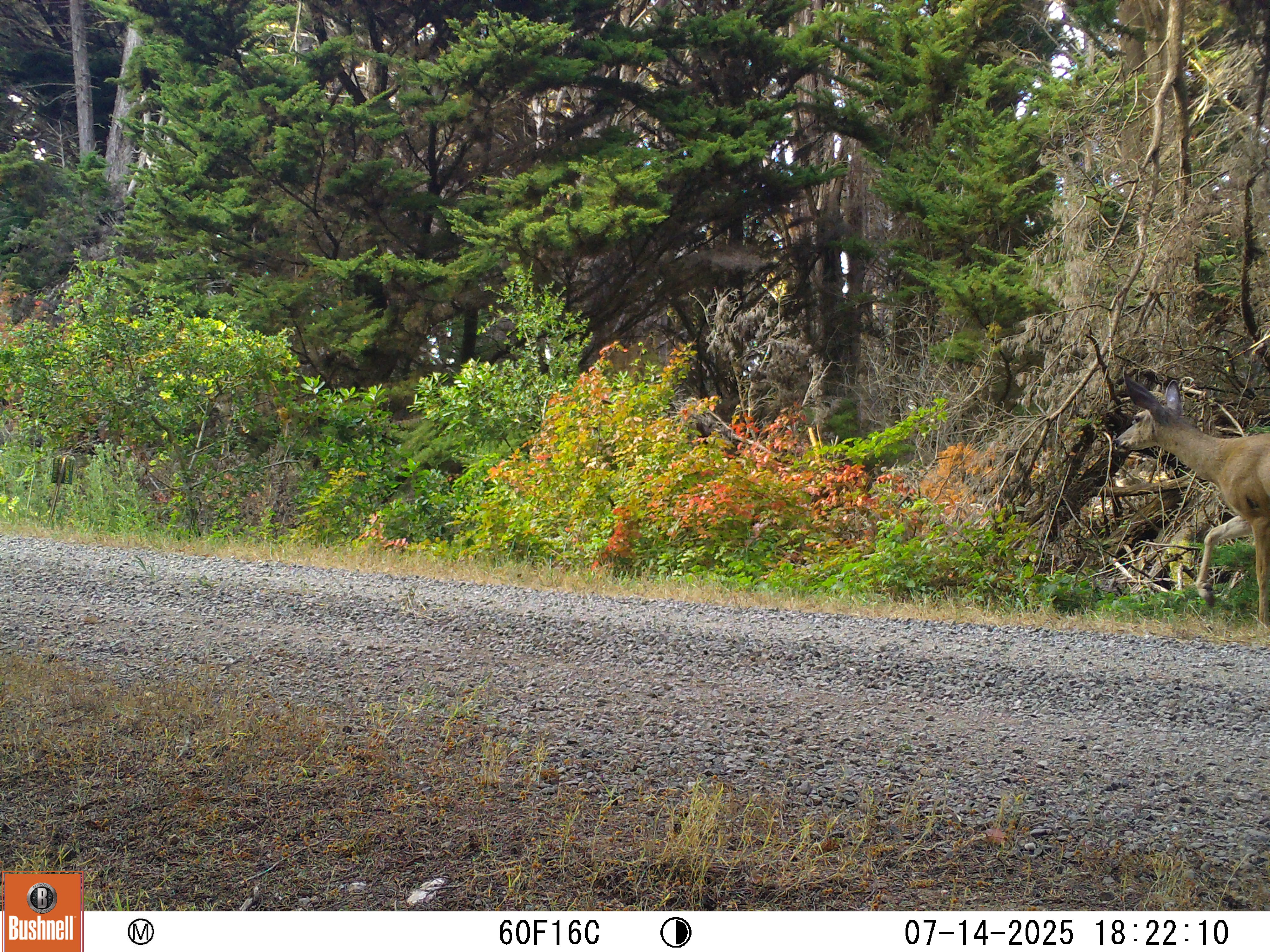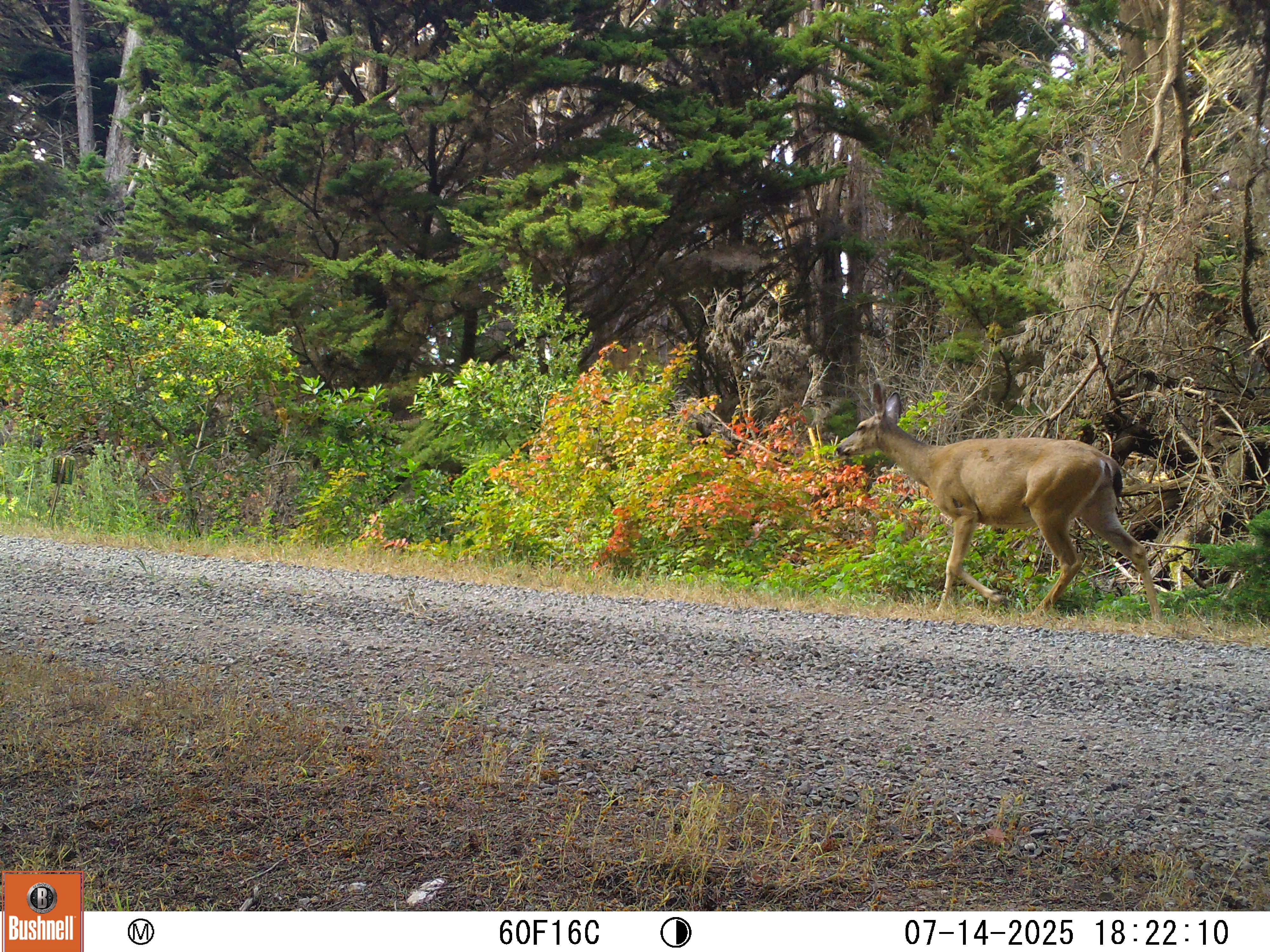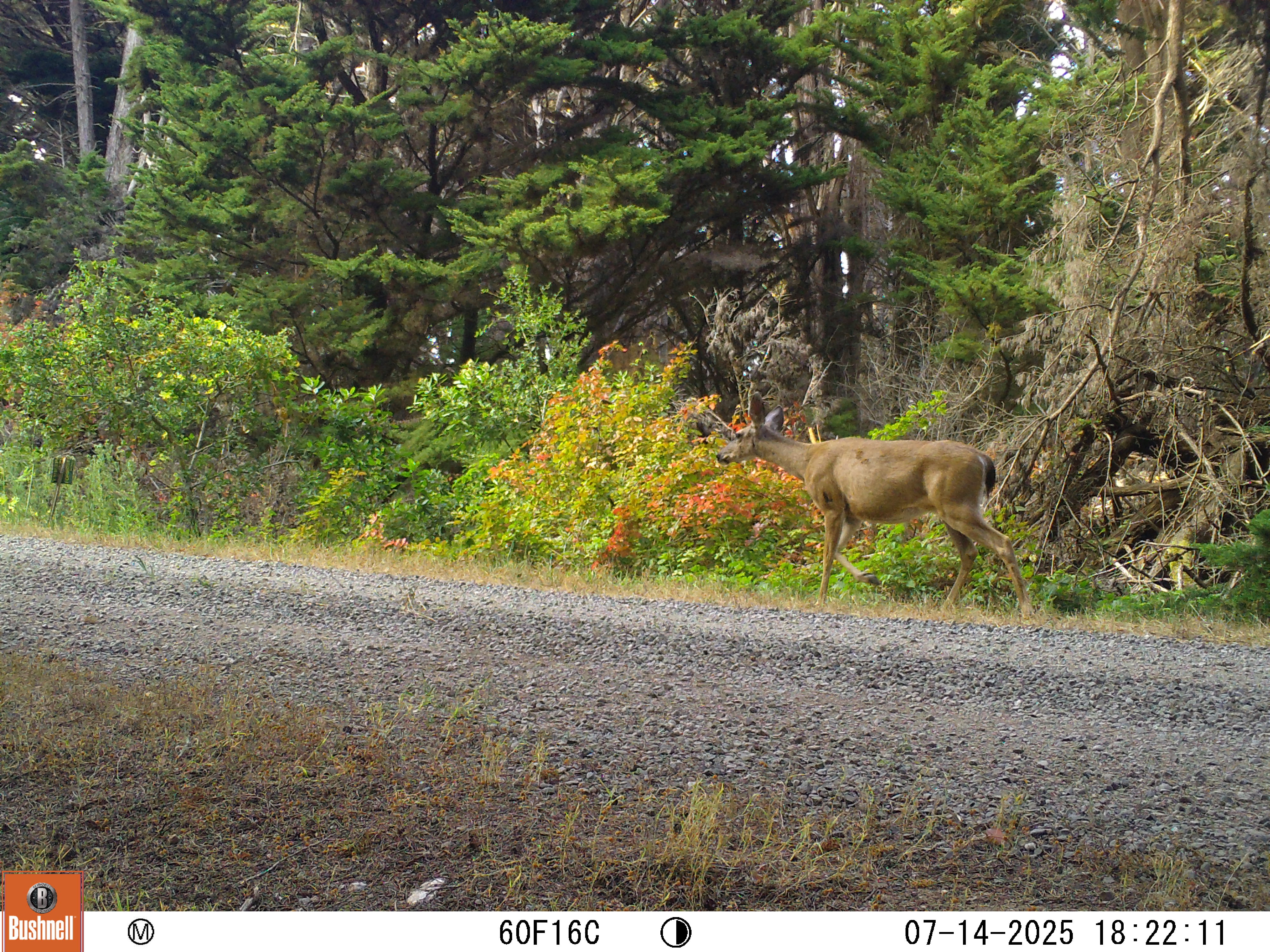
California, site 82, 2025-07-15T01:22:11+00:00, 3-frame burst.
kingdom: Animalia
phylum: Chordata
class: Mammalia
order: Artiodactyla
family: Cervidae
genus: Odocoileus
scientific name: Odocoileus hemionus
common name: mule deer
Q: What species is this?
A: Mule deer (Odocoileus hemionus).